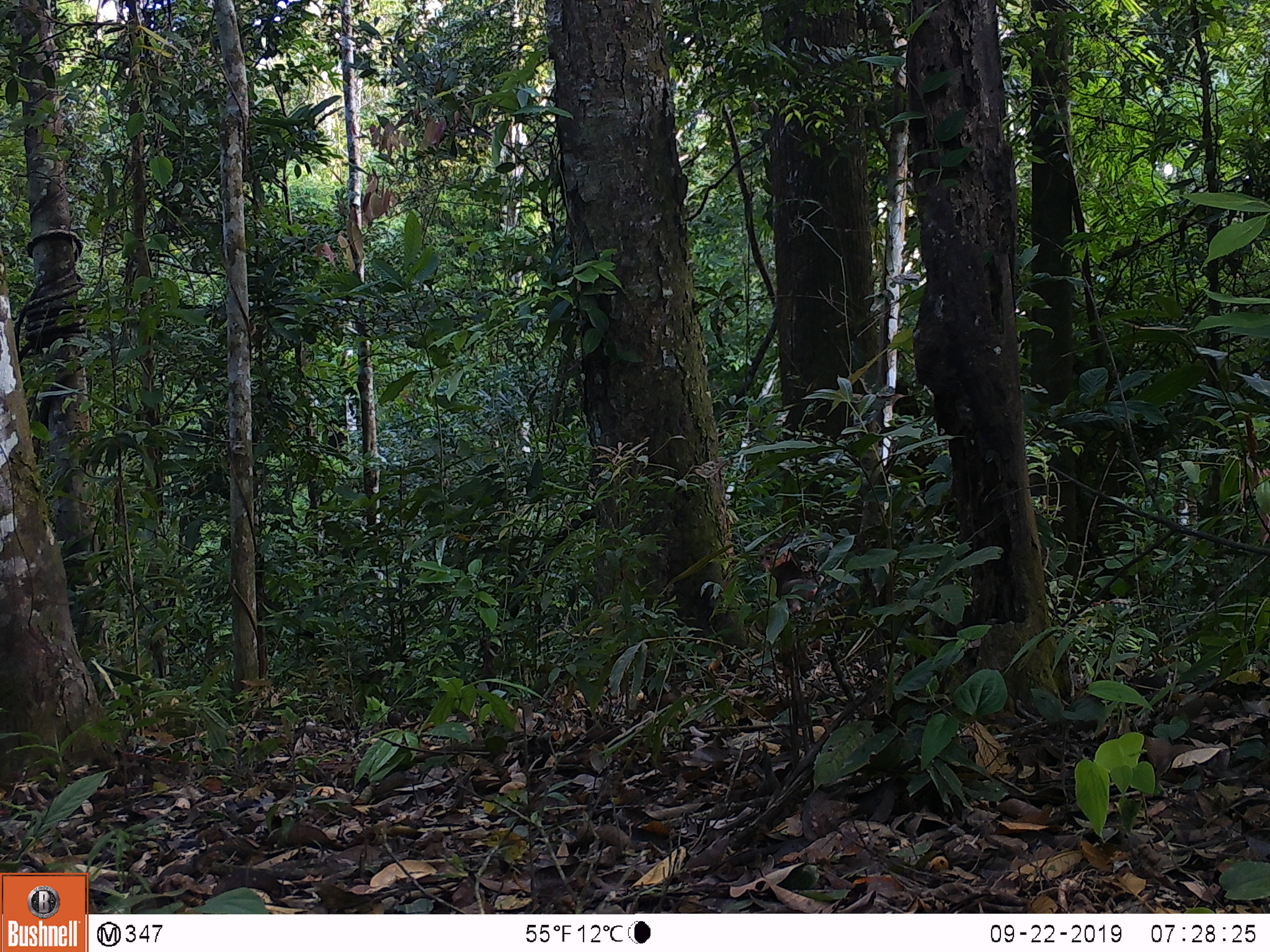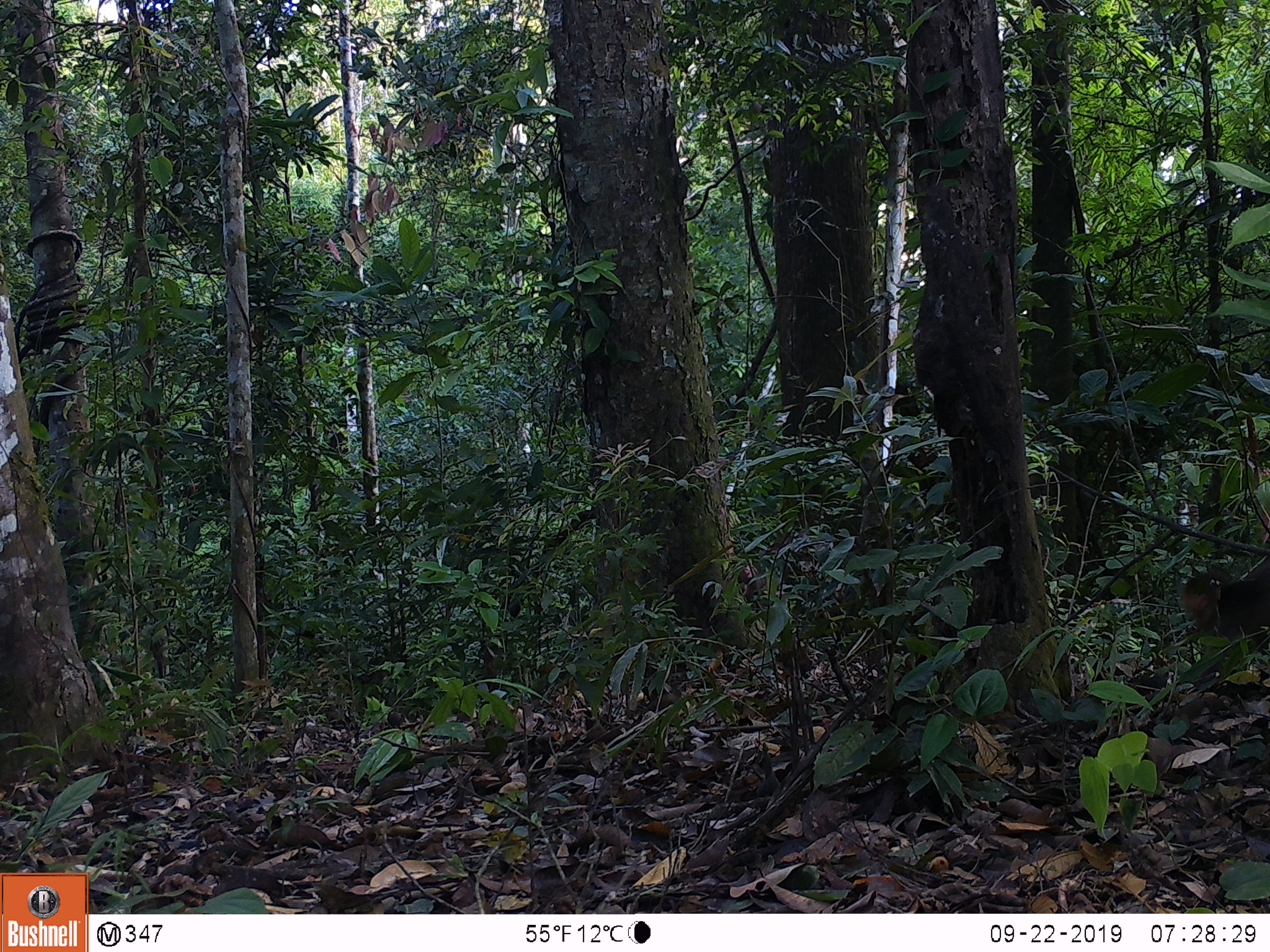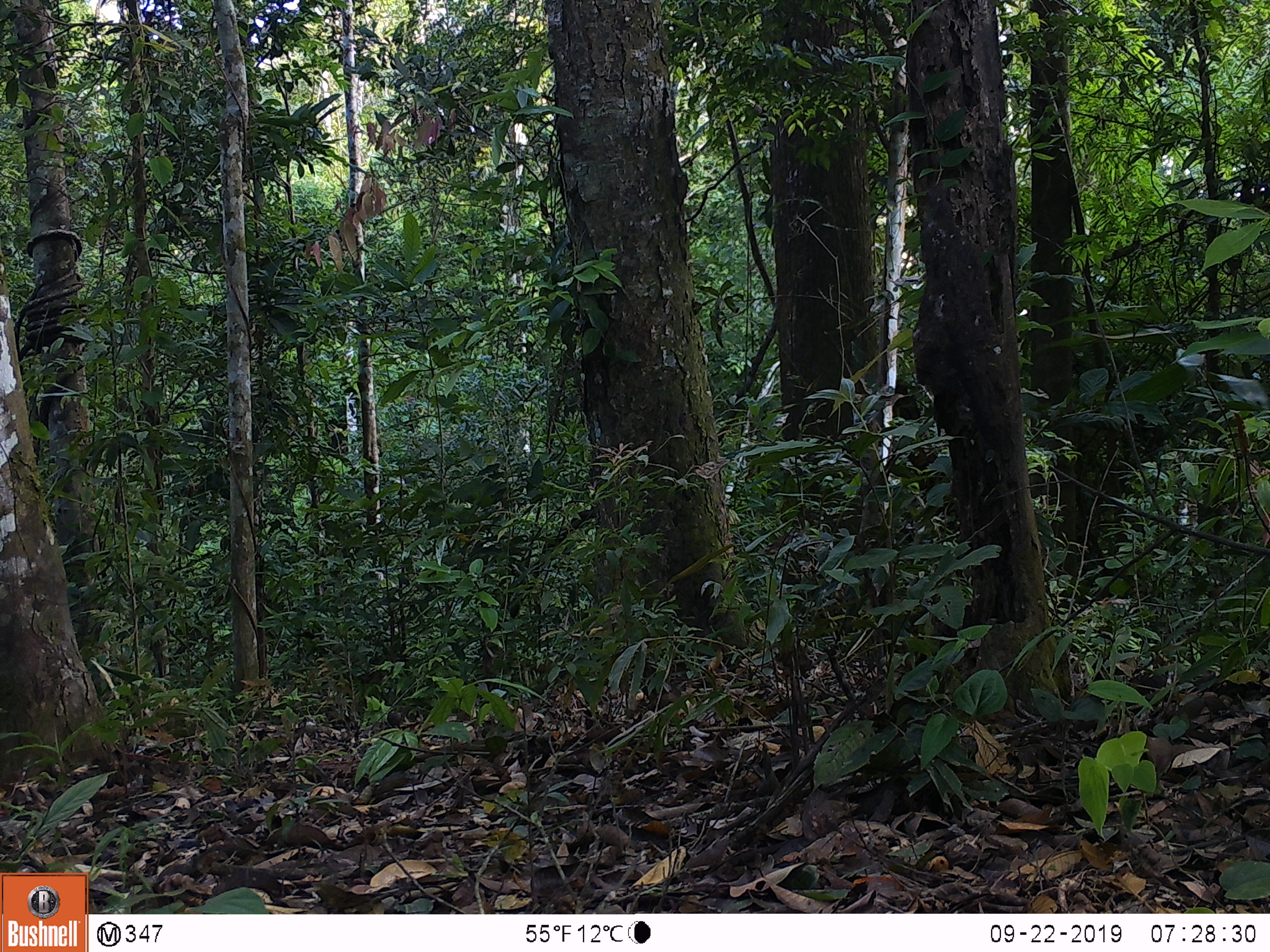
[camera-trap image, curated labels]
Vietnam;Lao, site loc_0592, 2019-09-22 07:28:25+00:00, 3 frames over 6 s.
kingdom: Animalia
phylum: Chordata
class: Mammalia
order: Primates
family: Cercopithecidae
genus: Macaca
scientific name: Macaca arctoides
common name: stump-tailed macaque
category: stump tailed macaque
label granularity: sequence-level